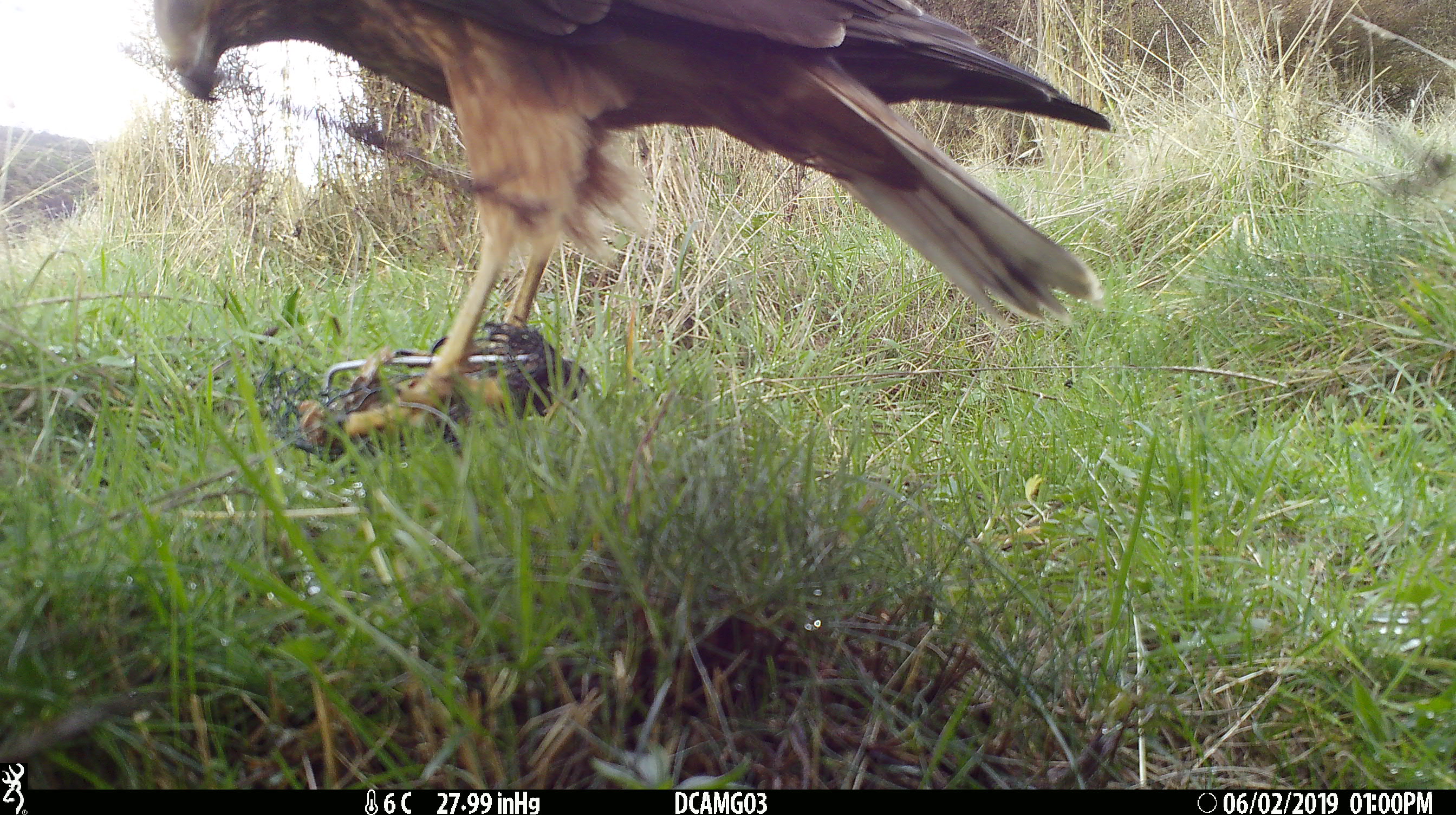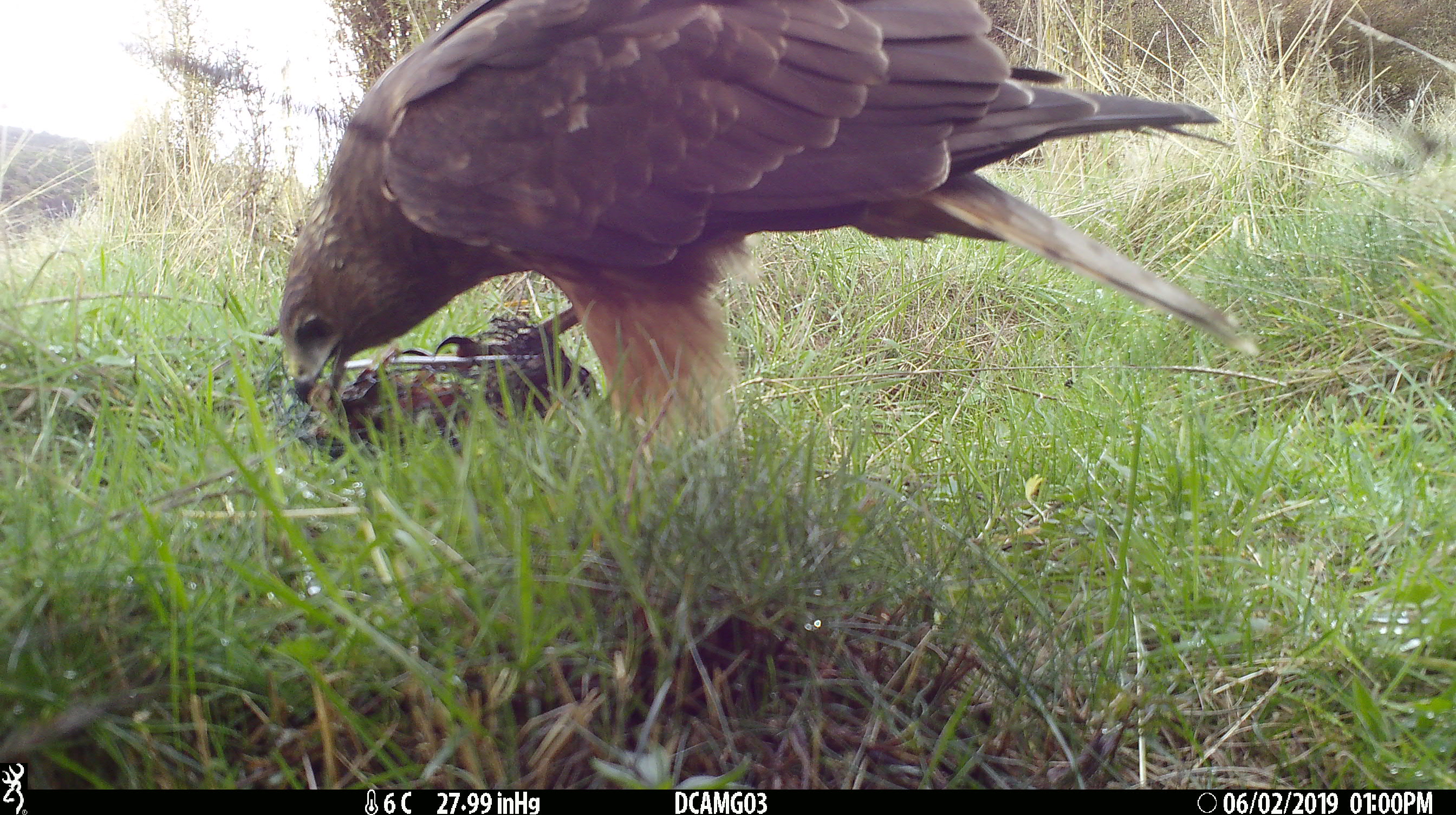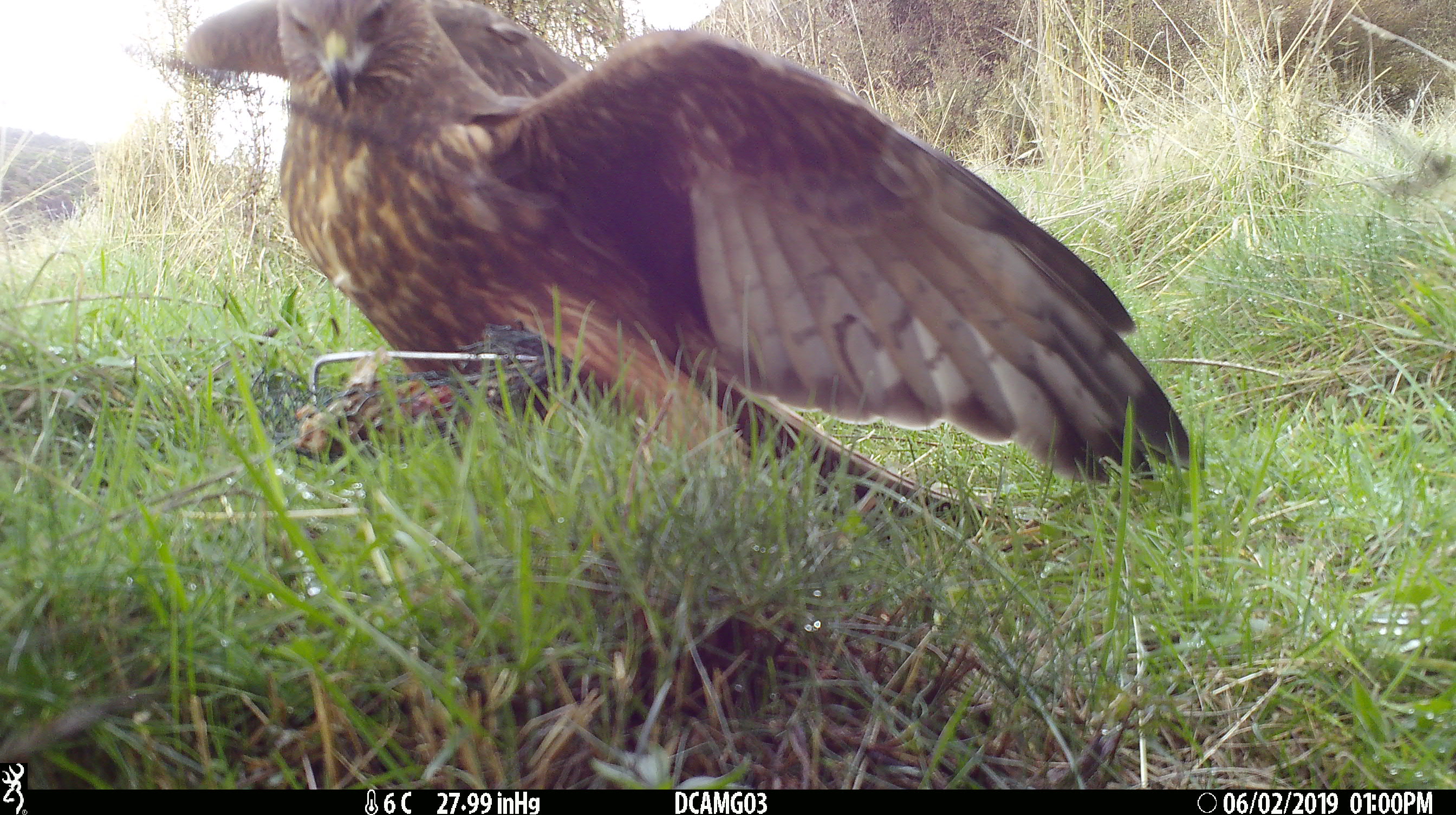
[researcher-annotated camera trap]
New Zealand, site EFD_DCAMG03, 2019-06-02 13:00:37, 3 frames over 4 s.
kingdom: Animalia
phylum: Chordata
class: Aves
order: Accipitriformes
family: Accipitridae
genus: Circus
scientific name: Circus approximans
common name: swamp harrier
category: harrier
Harrier (swamp harrier) (Circus approximans).